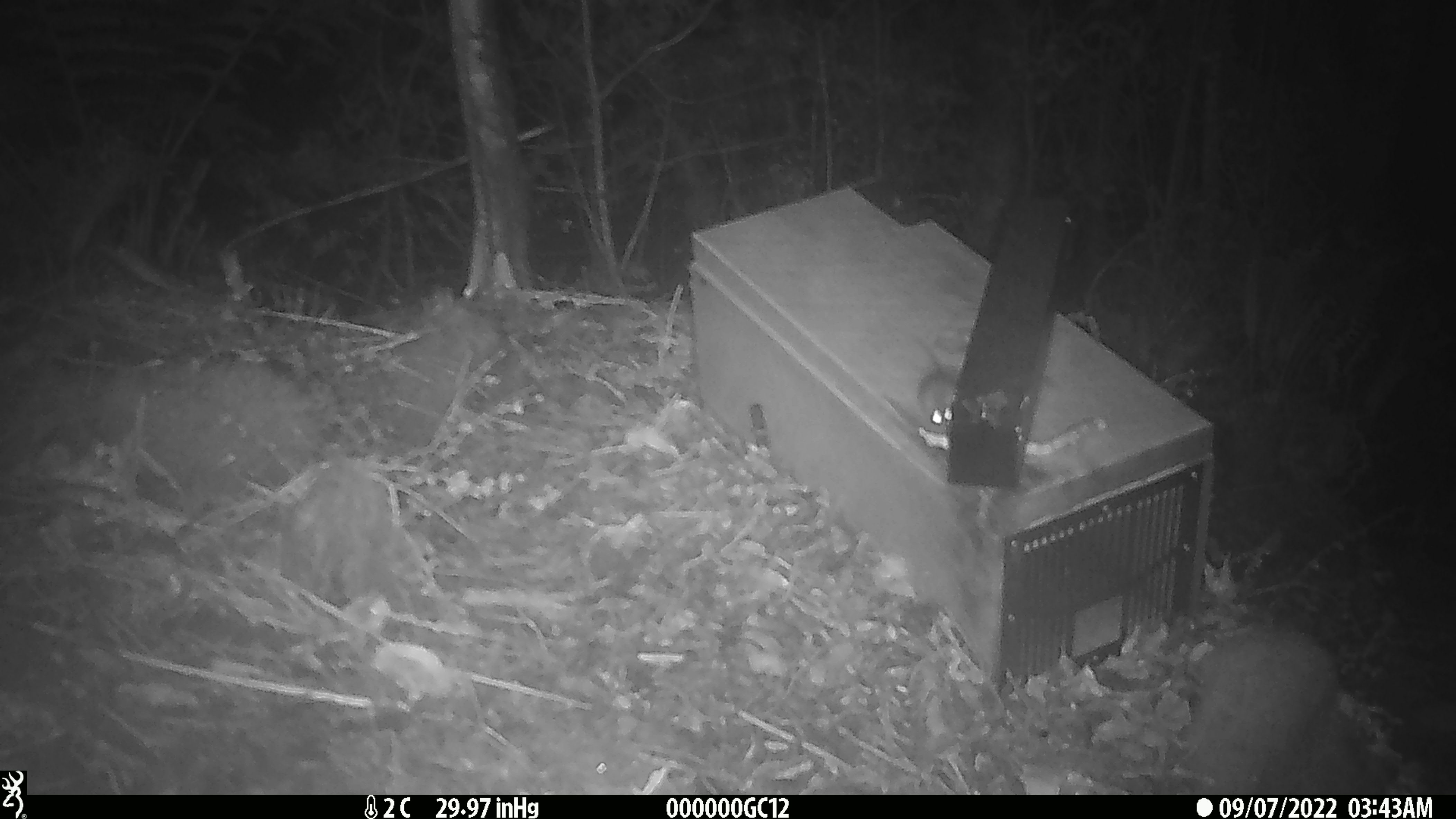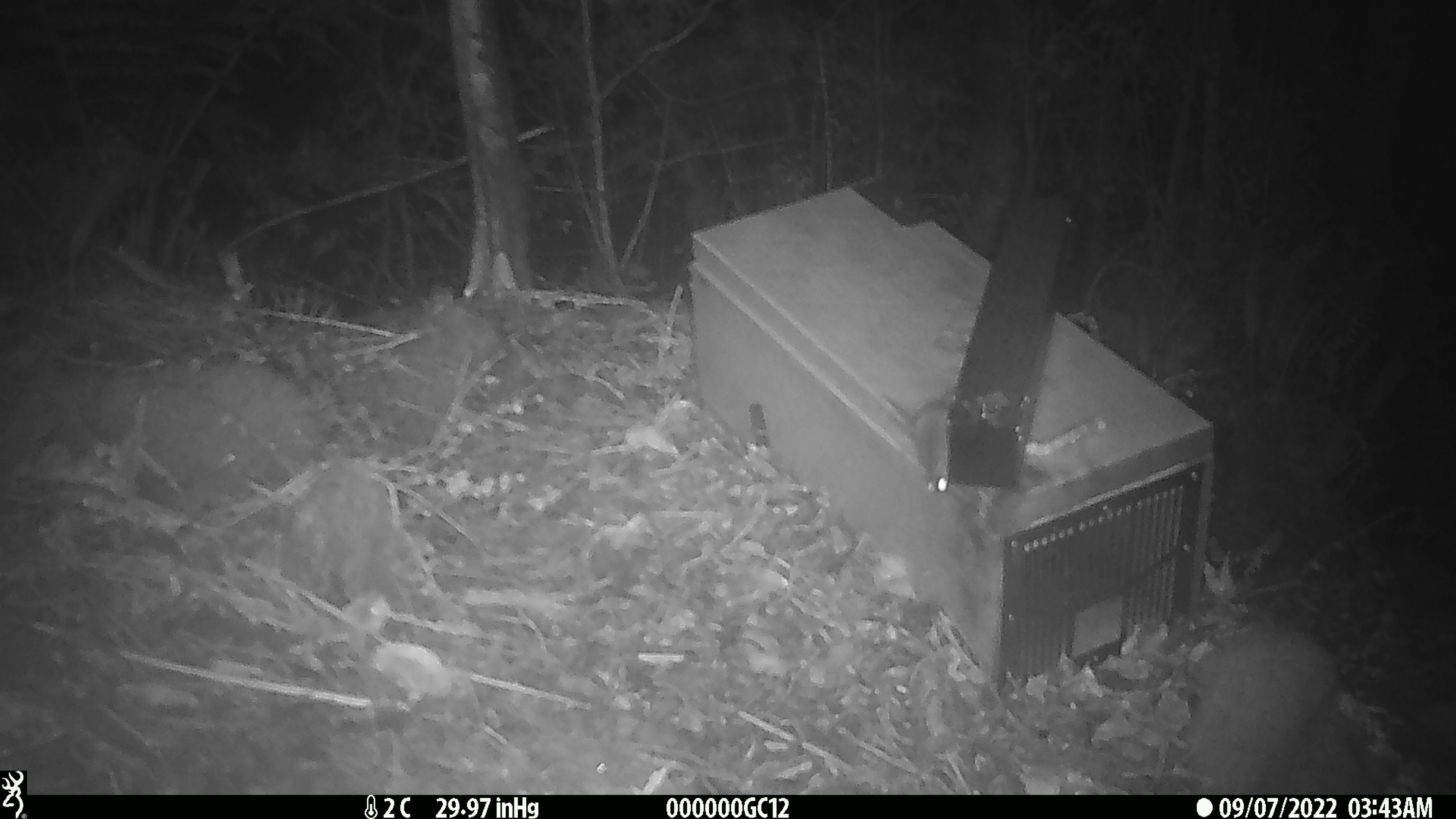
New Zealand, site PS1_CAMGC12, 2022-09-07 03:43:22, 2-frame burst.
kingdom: Animalia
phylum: Chordata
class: Mammalia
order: Rodentia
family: Muridae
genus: Mus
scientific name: Mus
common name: mouse